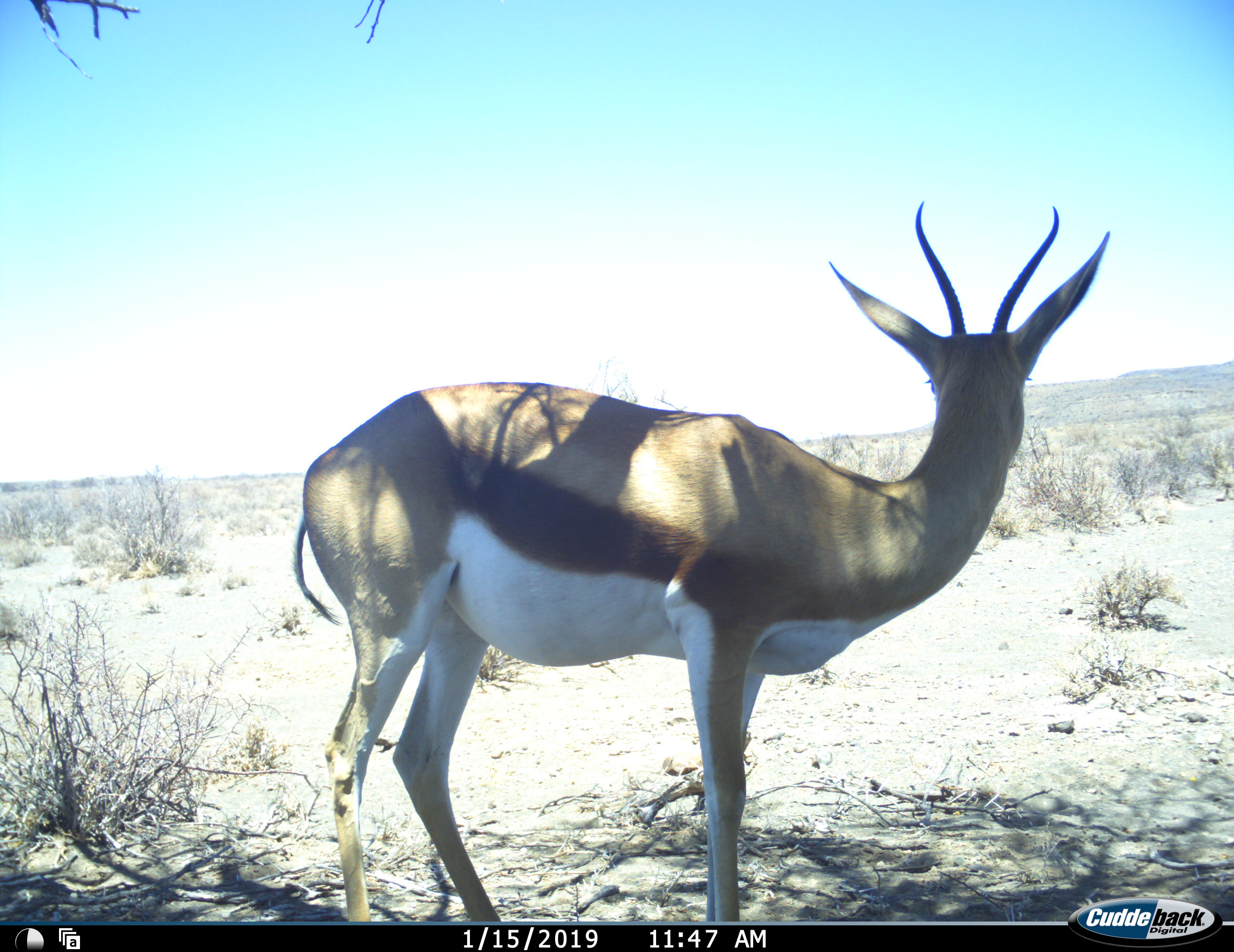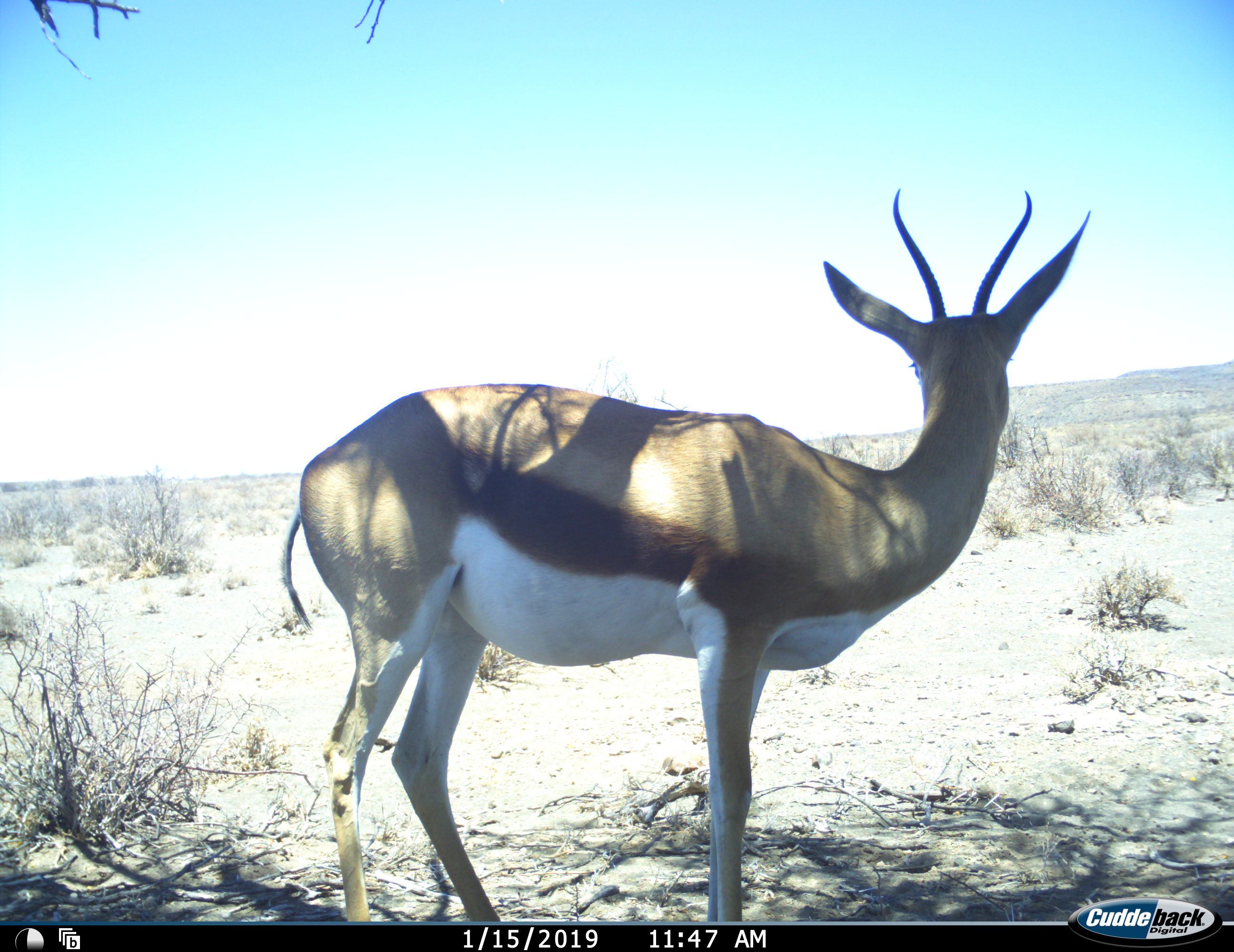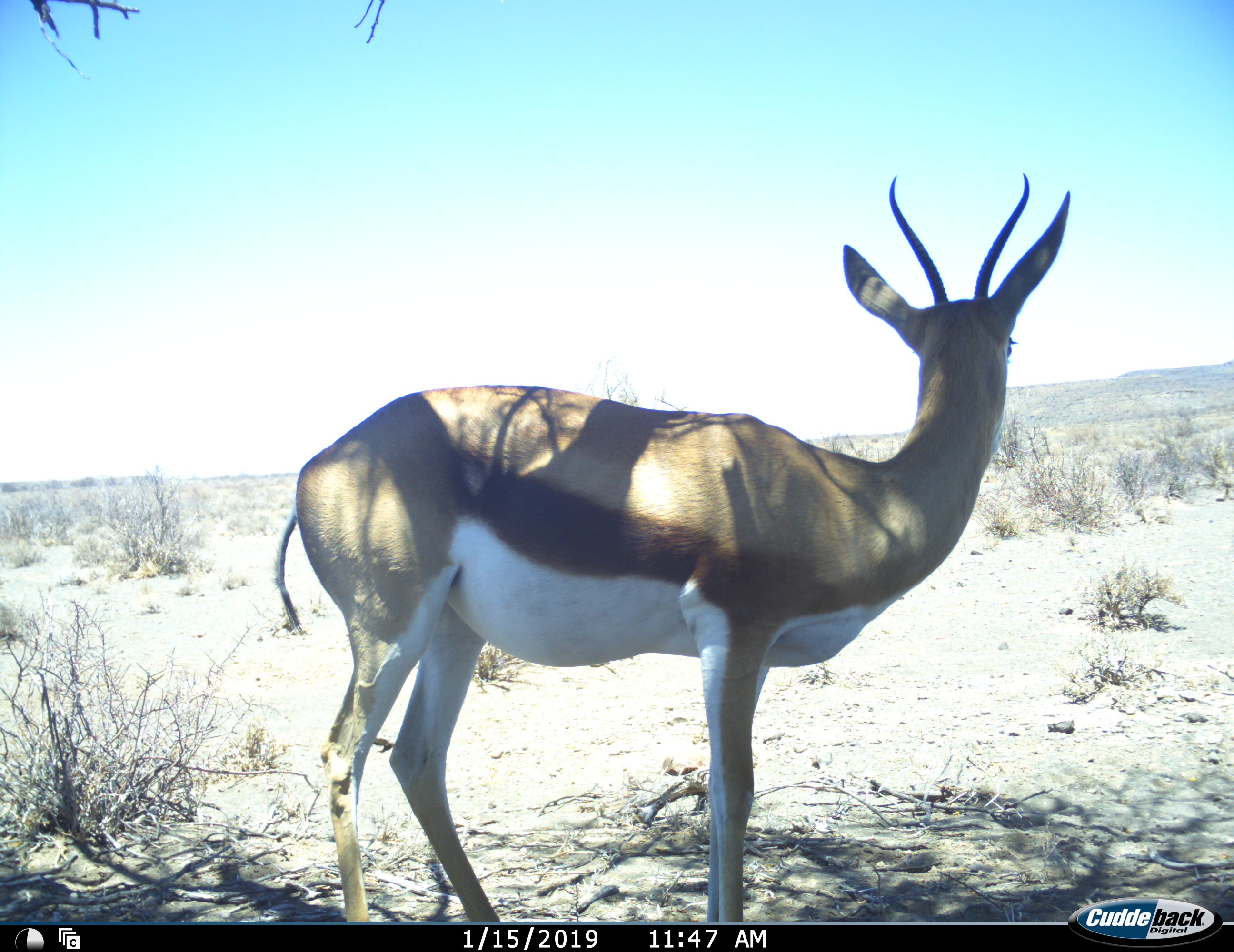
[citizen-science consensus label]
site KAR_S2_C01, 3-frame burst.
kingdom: Animalia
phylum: Chordata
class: Mammalia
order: Artiodactyla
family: Bovidae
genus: Antidorcas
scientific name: Antidorcas marsupialis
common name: springbok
Springbok (Antidorcas marsupialis), count 1. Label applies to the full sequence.